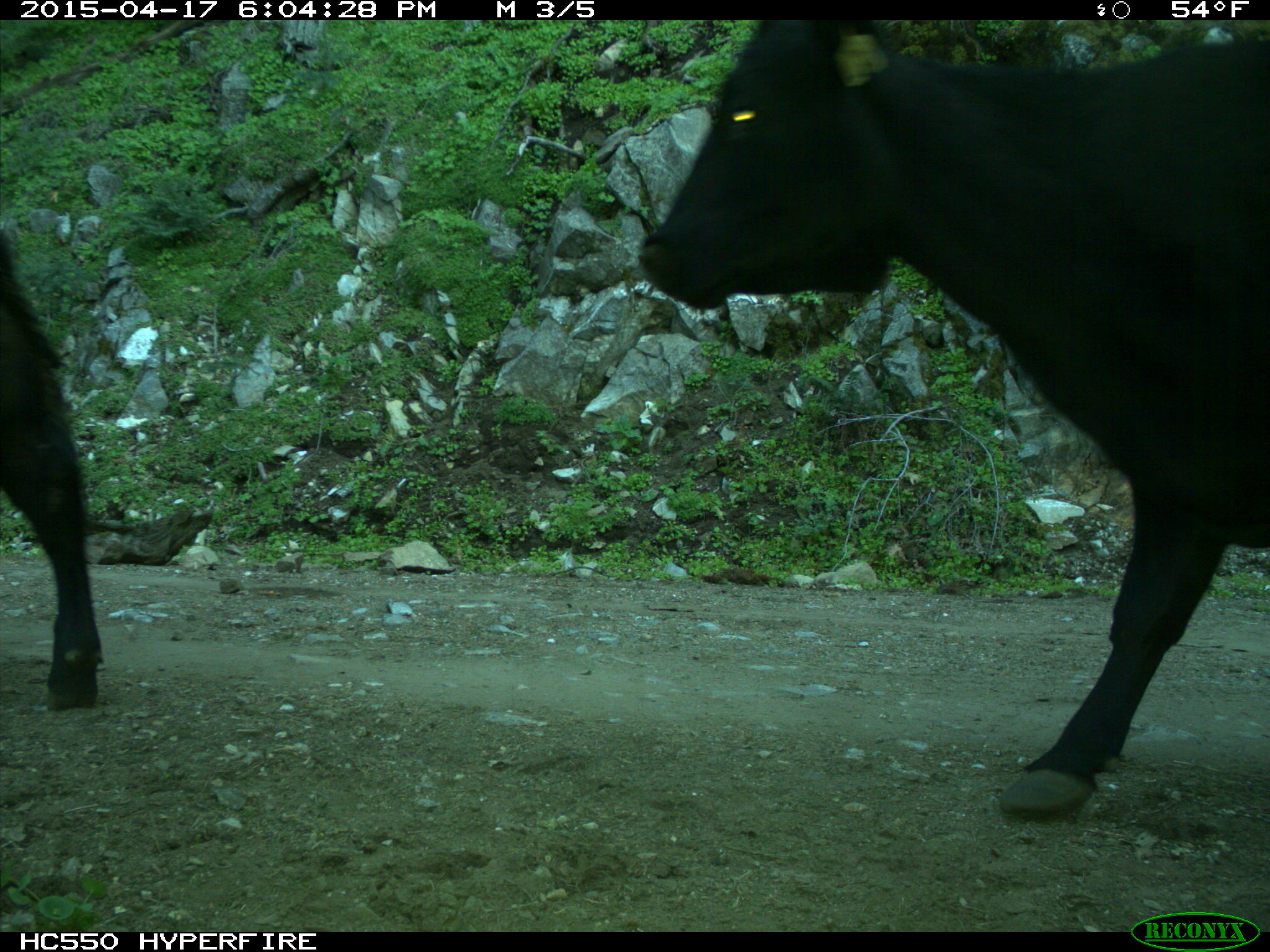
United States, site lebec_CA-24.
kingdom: Animalia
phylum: Chordata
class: Mammalia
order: Artiodactyla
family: Bovidae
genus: Bos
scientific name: Bos taurus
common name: domestic cow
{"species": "Bos taurus (domestic cow)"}